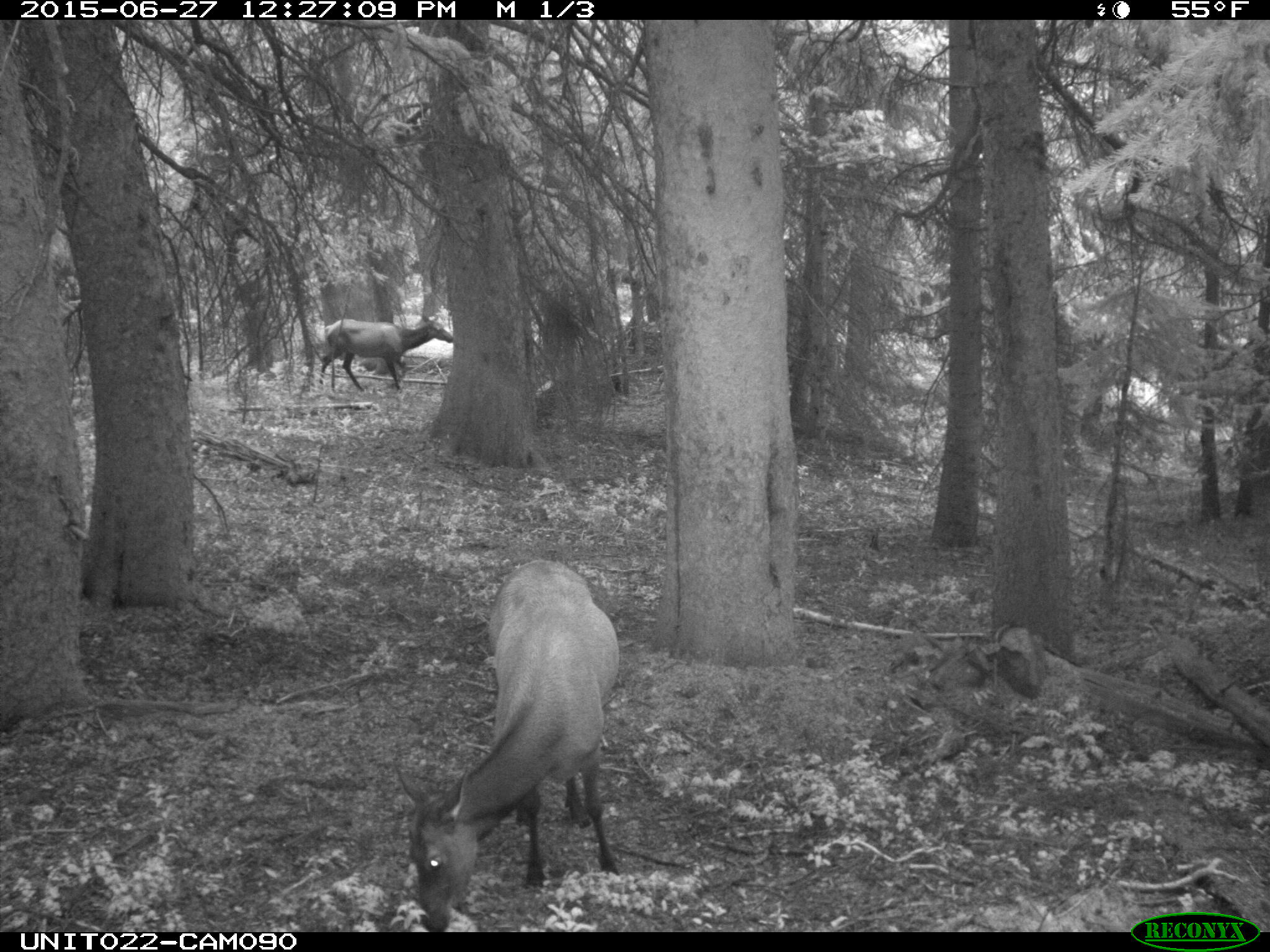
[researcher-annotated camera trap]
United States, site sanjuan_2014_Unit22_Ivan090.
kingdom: Animalia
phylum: Chordata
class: Mammalia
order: Artiodactyla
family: Cervidae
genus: Cervus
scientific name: Cervus elaphus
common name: red deer